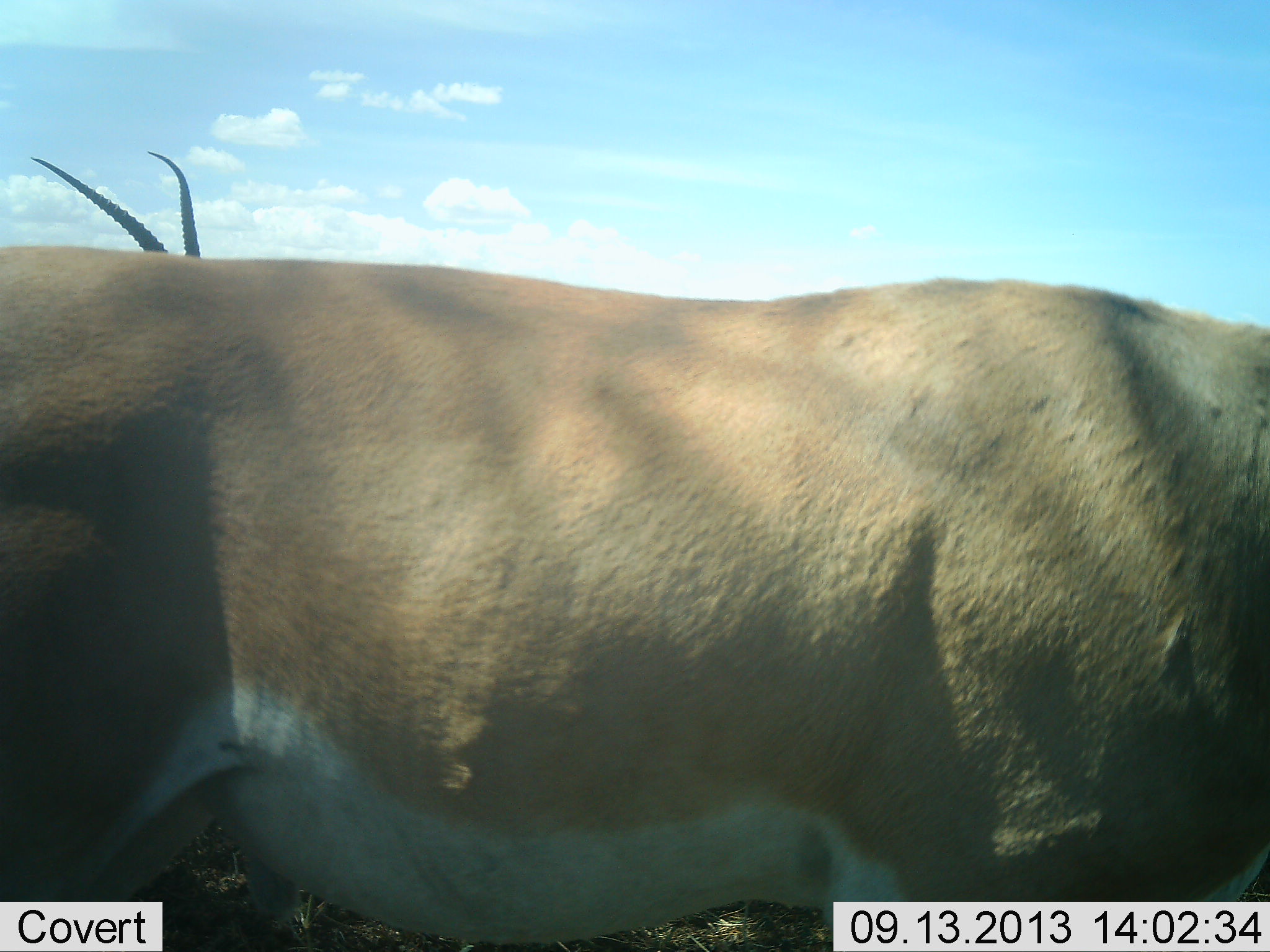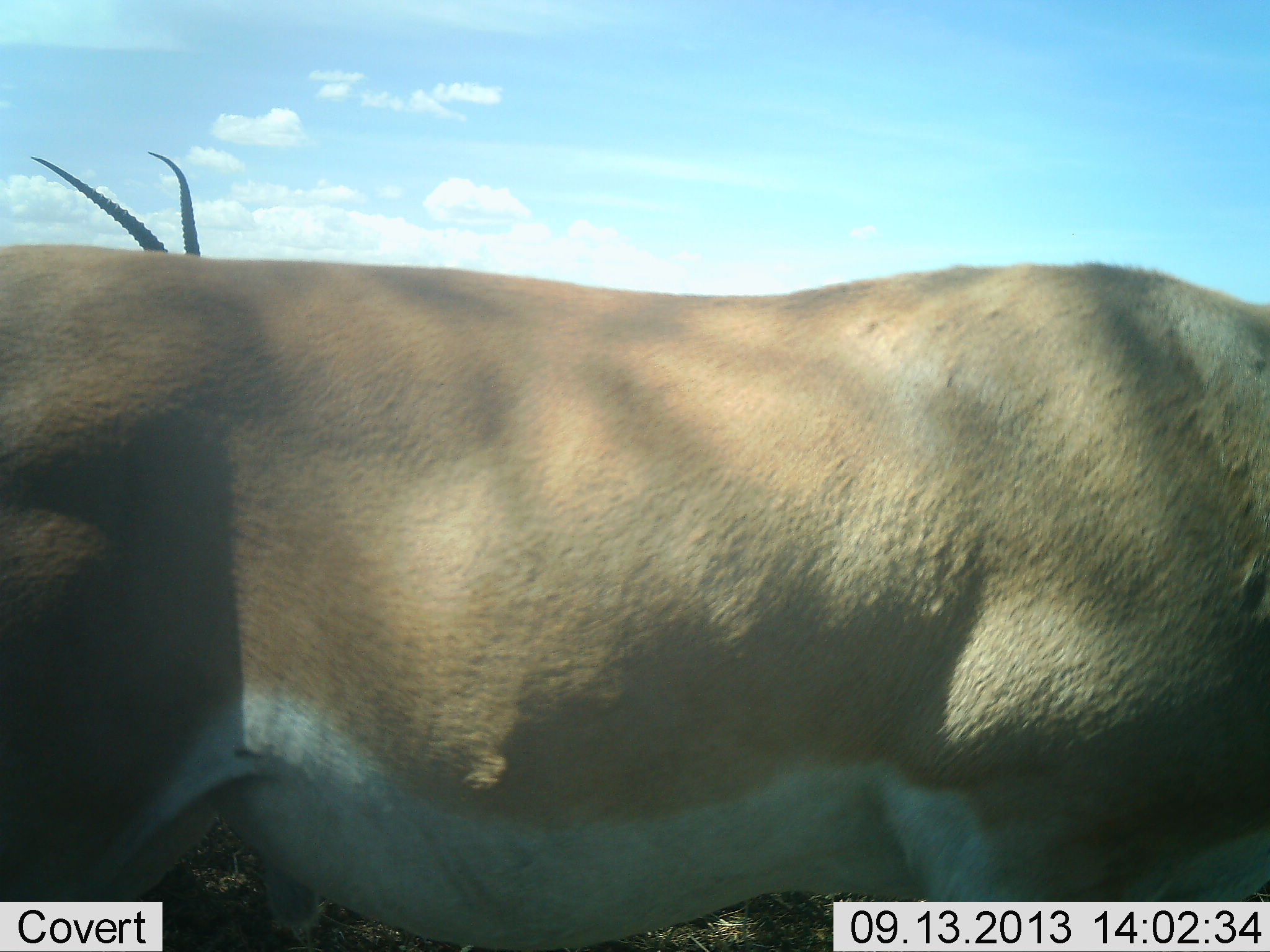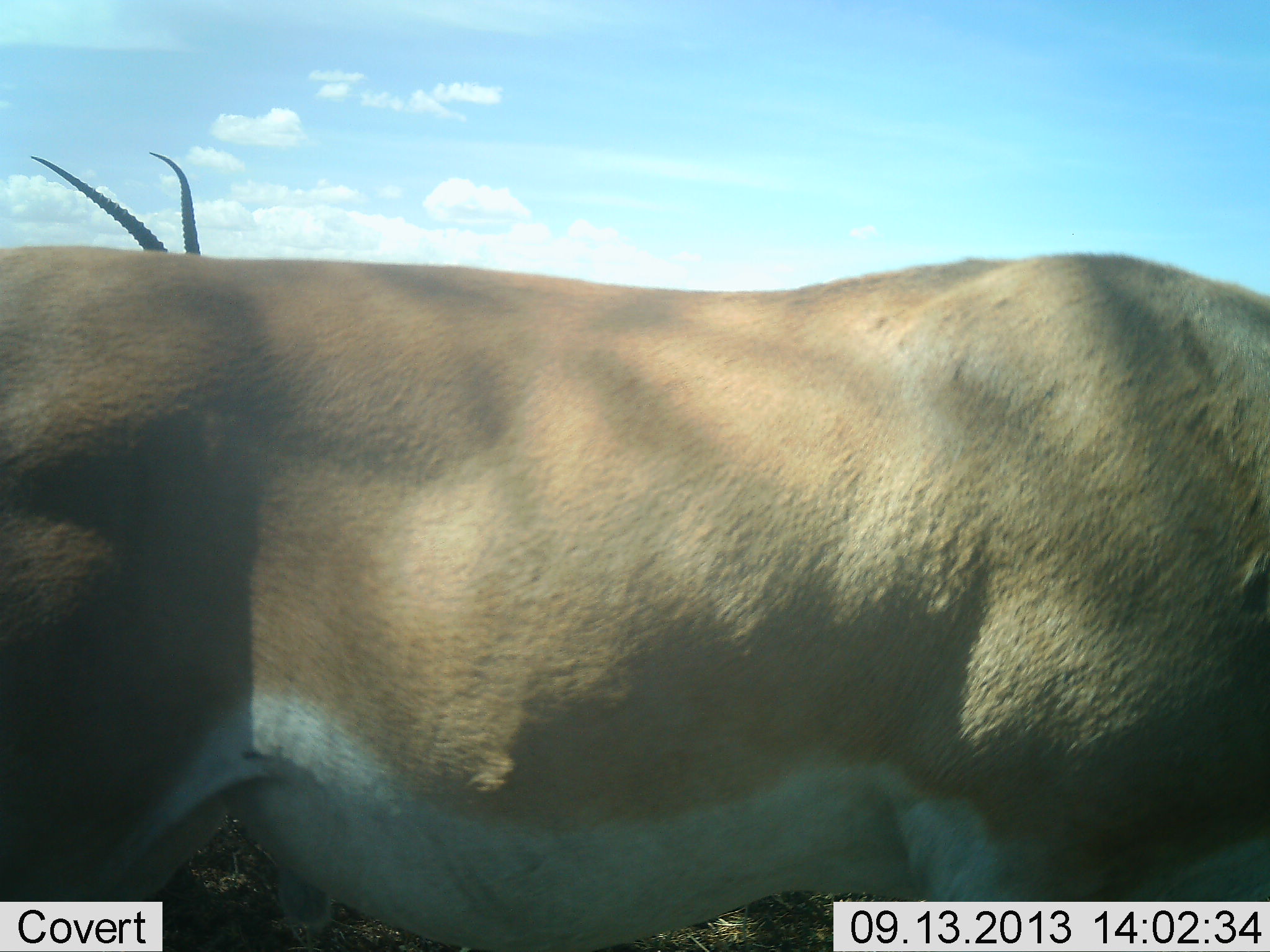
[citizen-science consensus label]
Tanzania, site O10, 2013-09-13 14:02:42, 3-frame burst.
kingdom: Animalia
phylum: Chordata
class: Mammalia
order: Artiodactyla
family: Bovidae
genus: Nanger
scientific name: Nanger granti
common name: grant's gazelle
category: gazellegrants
Gazellegrants (grant's gazelle) (Nanger granti), count 2. Behavior (volunteer vote fractions): standing 83%, resting 6%, moving 11%, interacting 0%. Young present (vote fraction): 0%. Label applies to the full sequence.